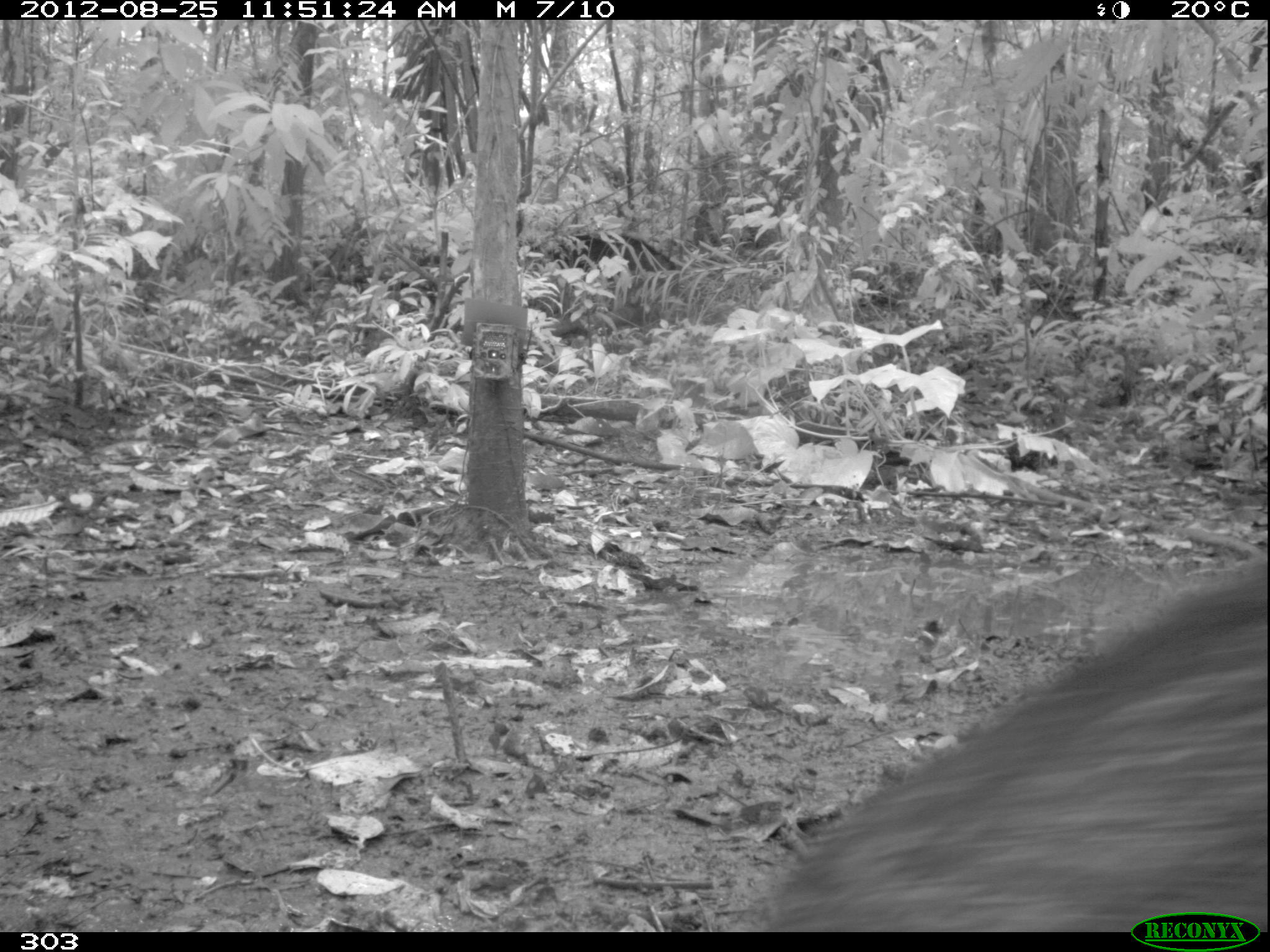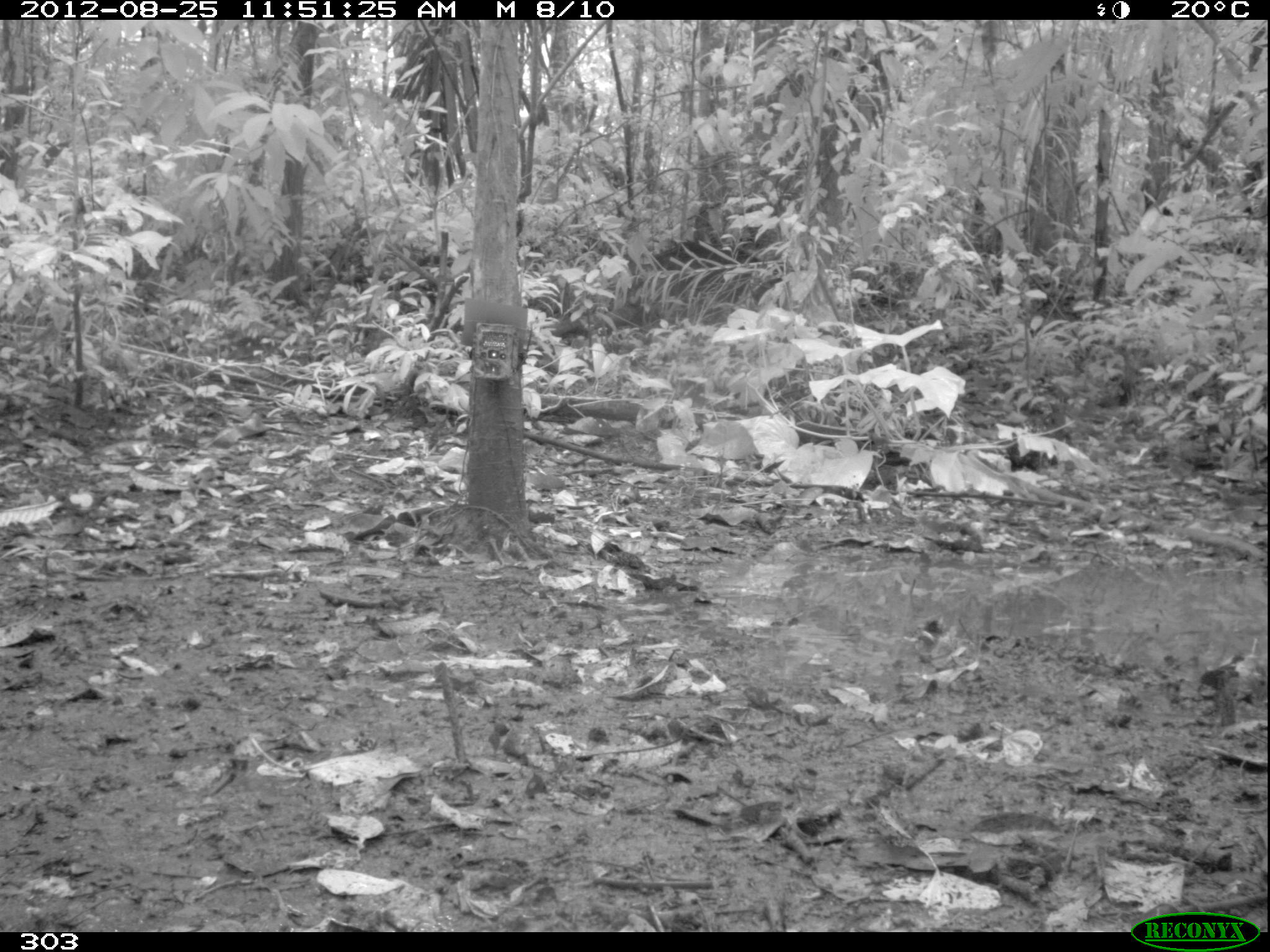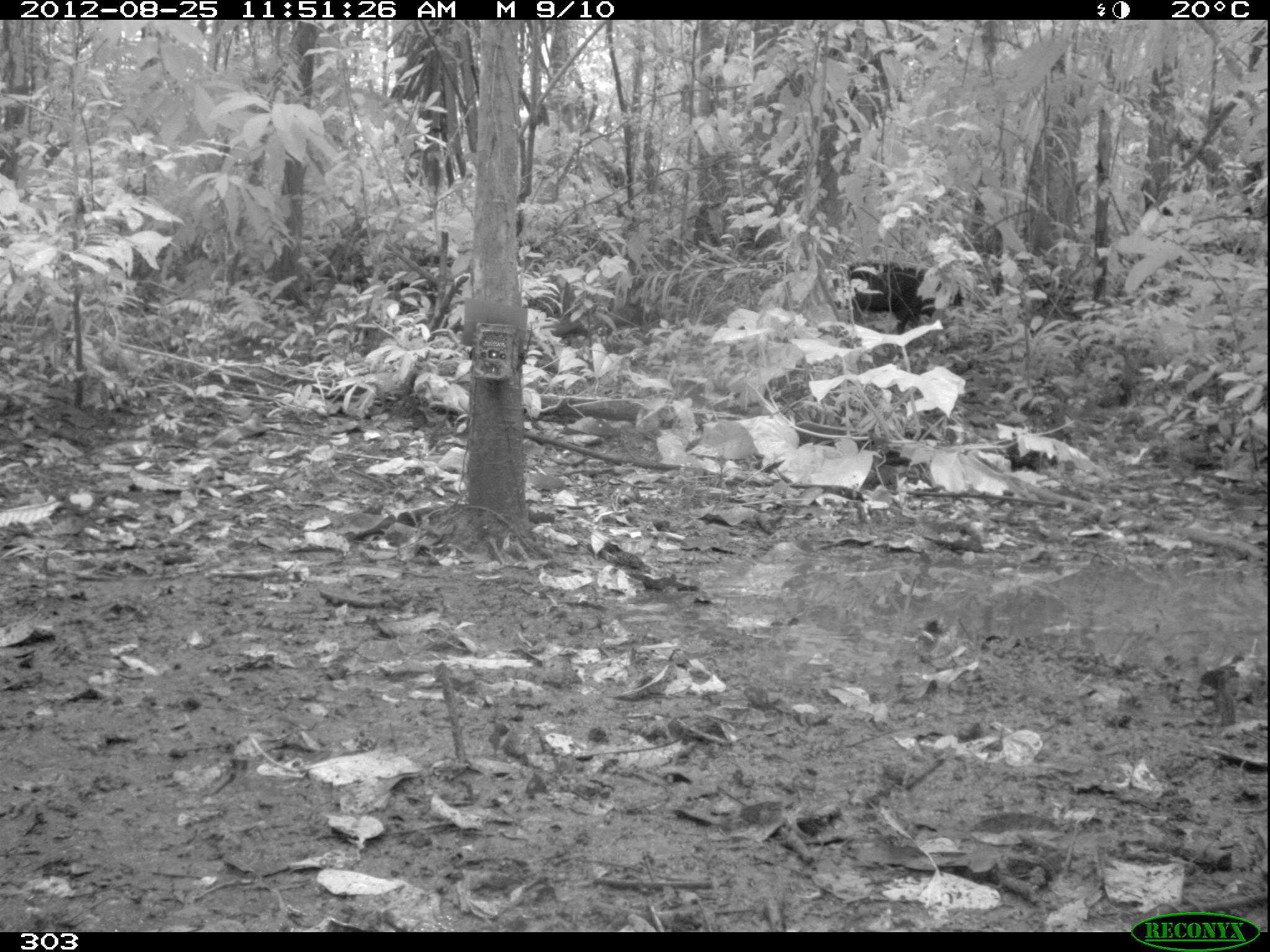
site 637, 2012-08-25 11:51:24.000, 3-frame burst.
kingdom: Animalia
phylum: Chordata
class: Mammalia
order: Artiodactyla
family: Tayassuidae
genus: Tayassu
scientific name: Tayassu pecari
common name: white-lipped peccary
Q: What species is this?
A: Tayassu pecari (white-lipped peccary).